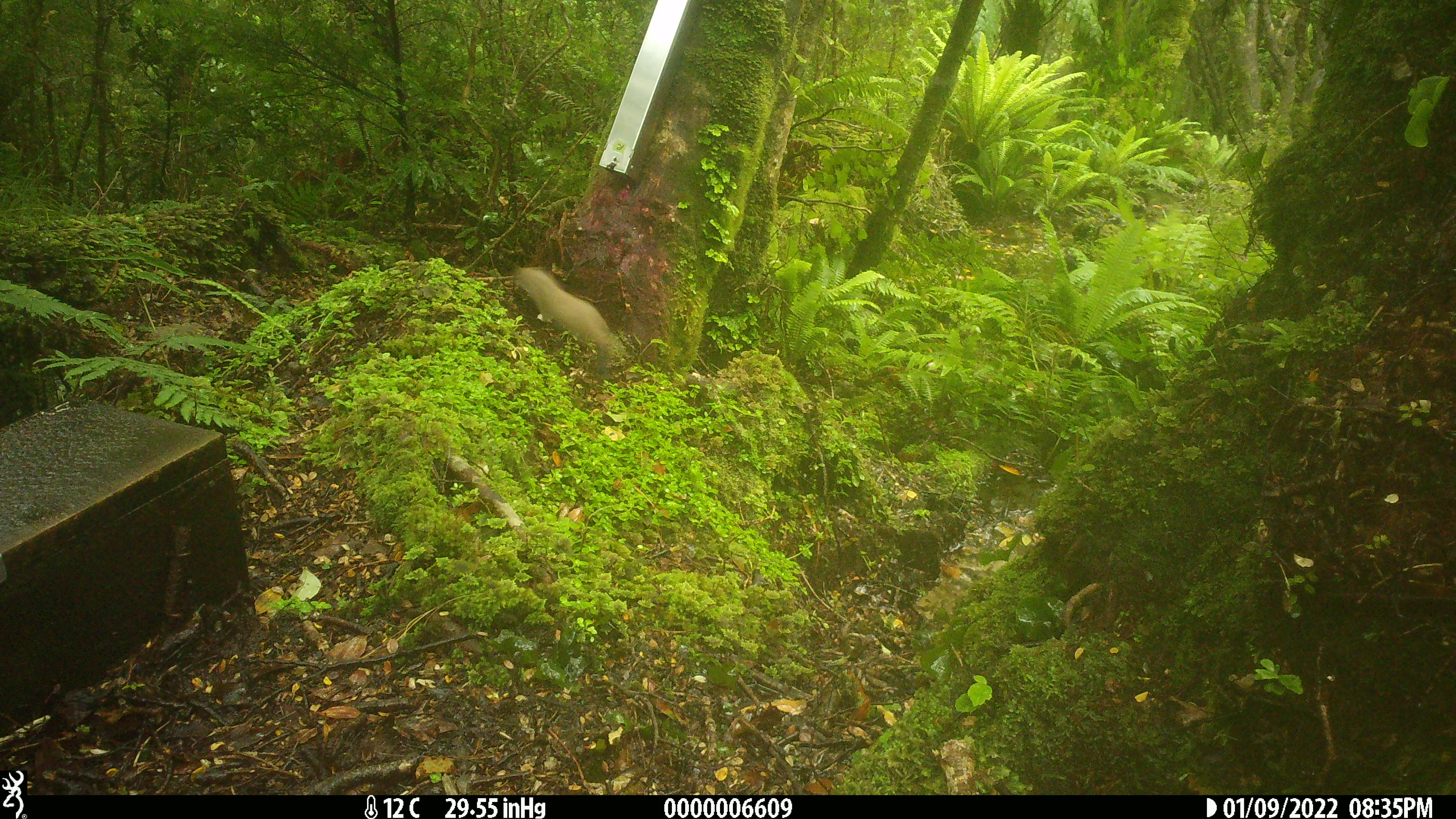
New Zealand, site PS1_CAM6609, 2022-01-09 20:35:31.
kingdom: Animalia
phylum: Chordata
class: Mammalia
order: Carnivora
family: Mustelidae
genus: Mustela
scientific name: Mustela erminea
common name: stoat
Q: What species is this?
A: Stoat (Mustela erminea).